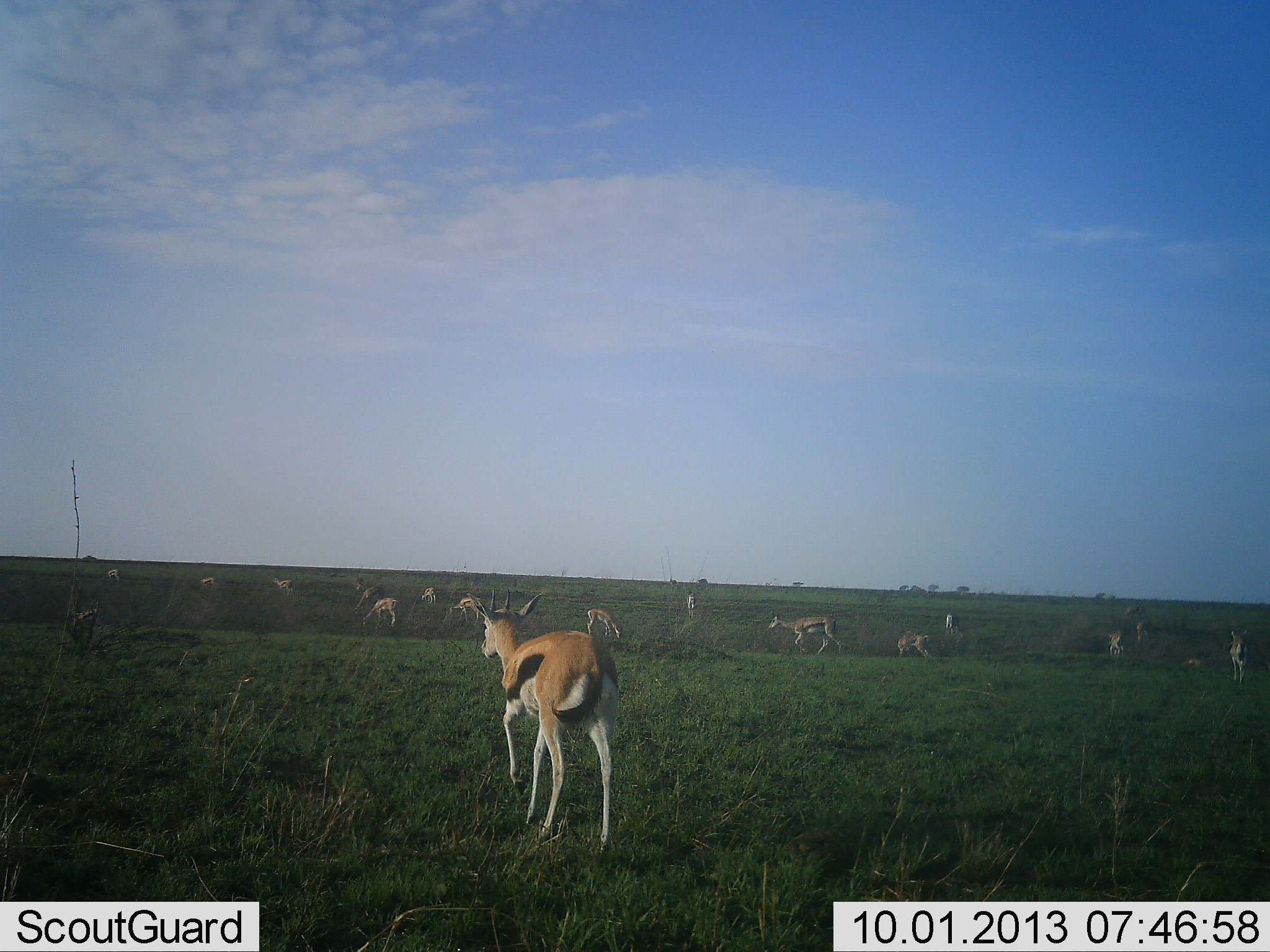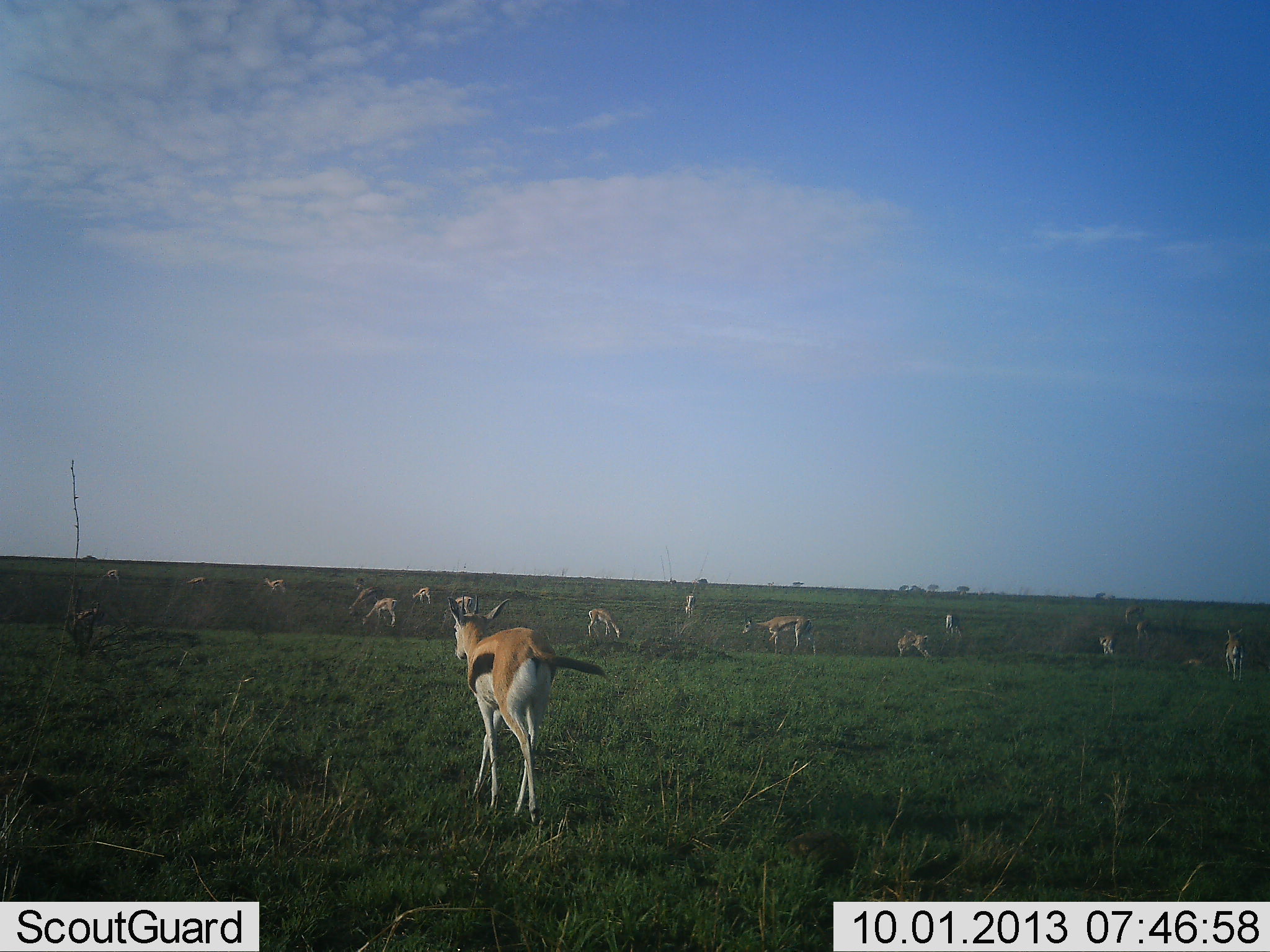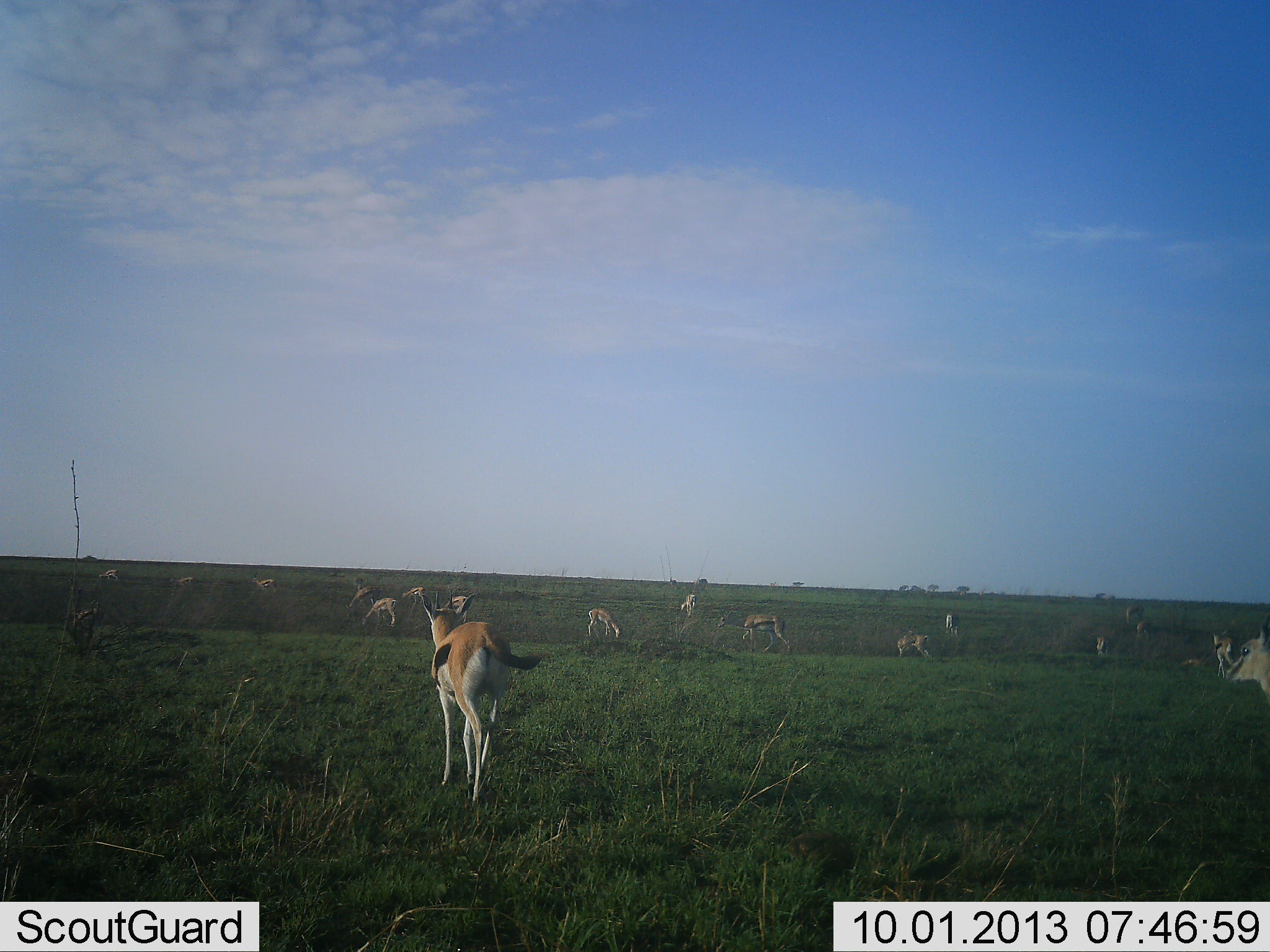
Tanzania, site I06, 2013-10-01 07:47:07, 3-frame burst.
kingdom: Animalia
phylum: Chordata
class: Mammalia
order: Artiodactyla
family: Bovidae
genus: Eudorcas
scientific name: Eudorcas thomsonii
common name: thomson's gazelle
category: gazellethomsons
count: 11-50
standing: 80%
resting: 0%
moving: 60%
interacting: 0%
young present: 0%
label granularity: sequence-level